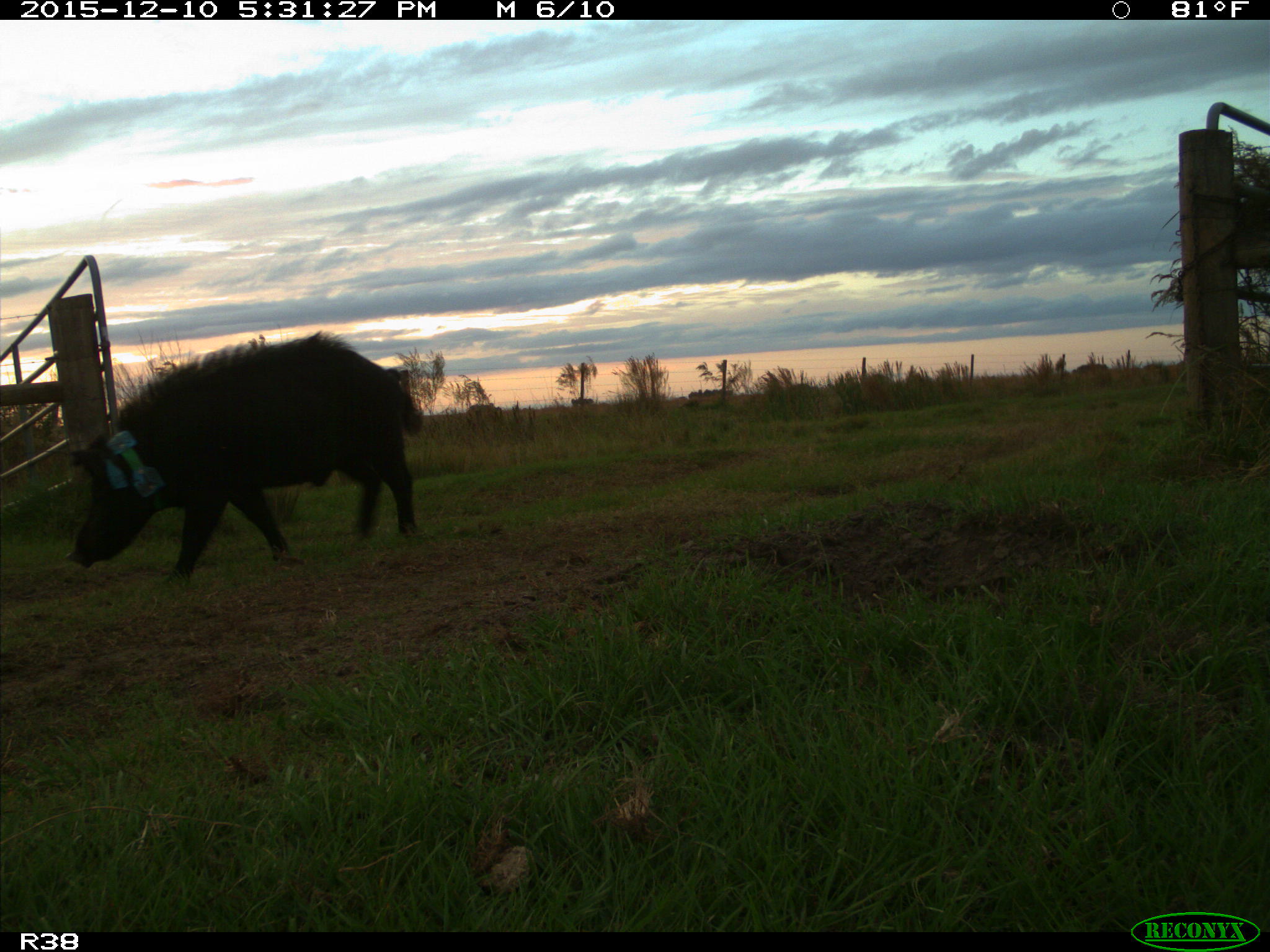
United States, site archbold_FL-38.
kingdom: Animalia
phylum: Chordata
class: Mammalia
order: Artiodactyla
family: Suidae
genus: Sus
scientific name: Sus scrofa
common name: wild boar